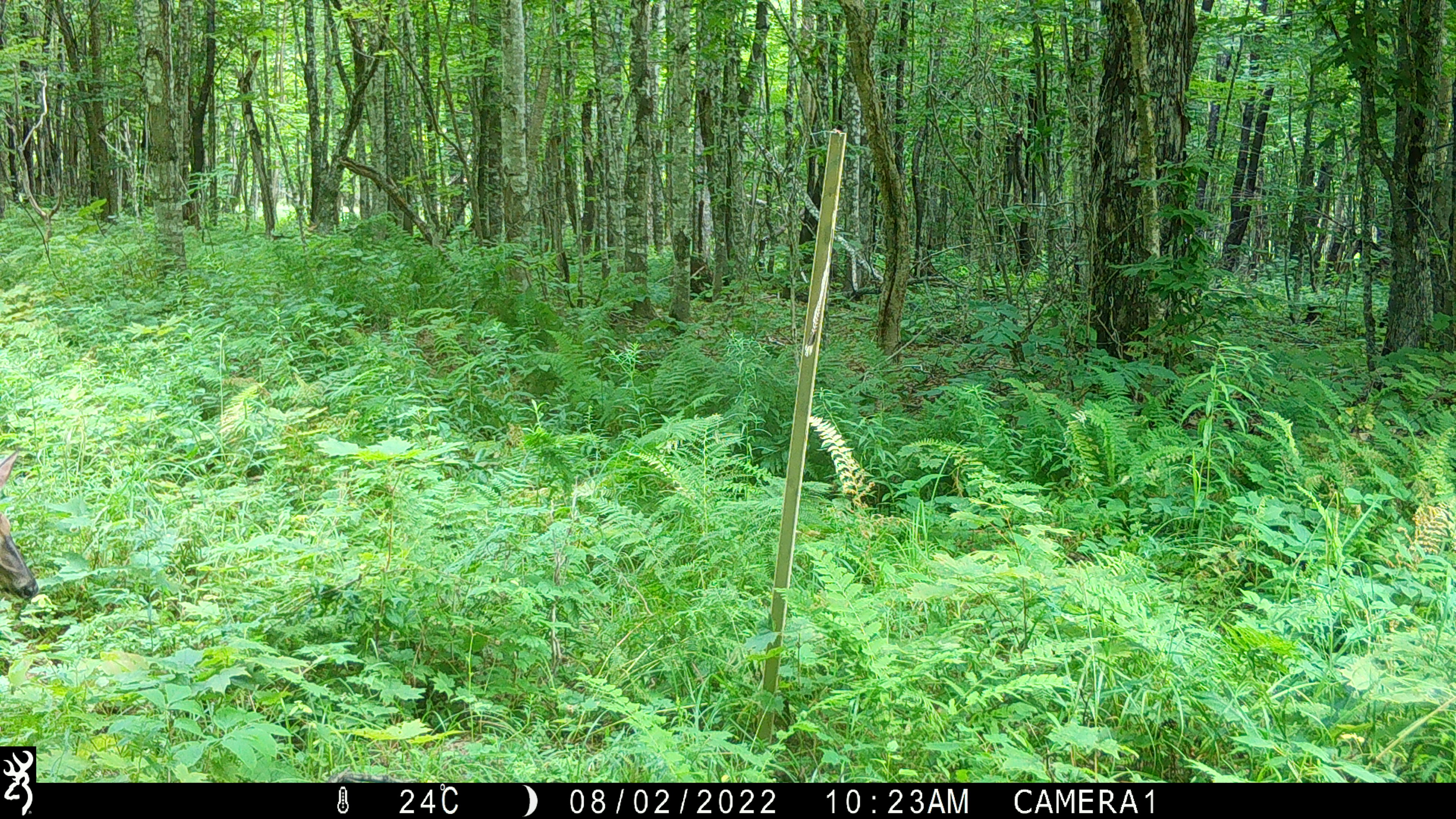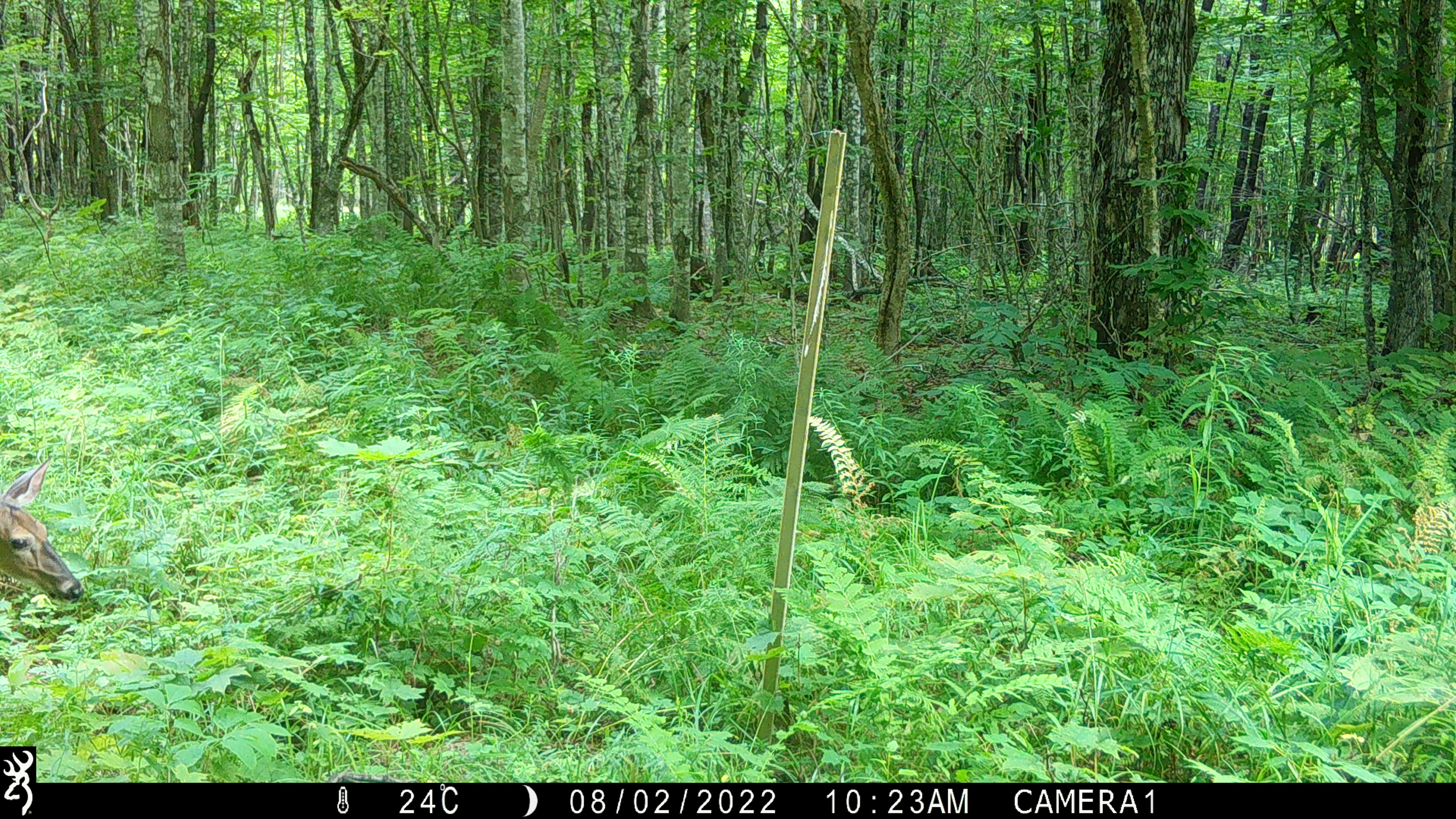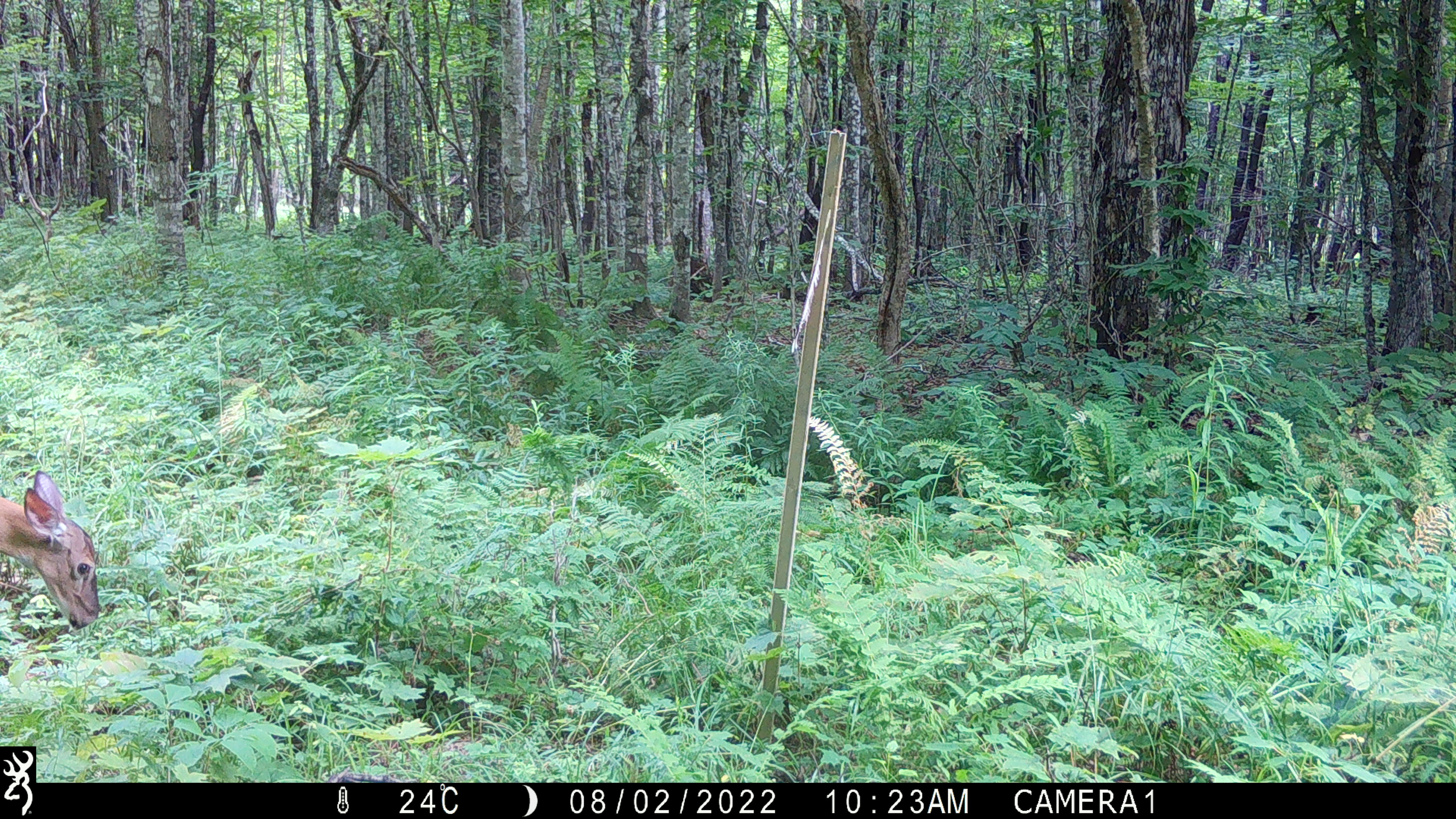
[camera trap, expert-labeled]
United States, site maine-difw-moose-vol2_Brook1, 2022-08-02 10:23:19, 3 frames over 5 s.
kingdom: Animalia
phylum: Chordata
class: Mammalia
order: Artiodactyla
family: Cervidae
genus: Odocoileus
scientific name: Odocoileus virginianus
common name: white-tailed deer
White-tailed deer (Odocoileus virginianus).